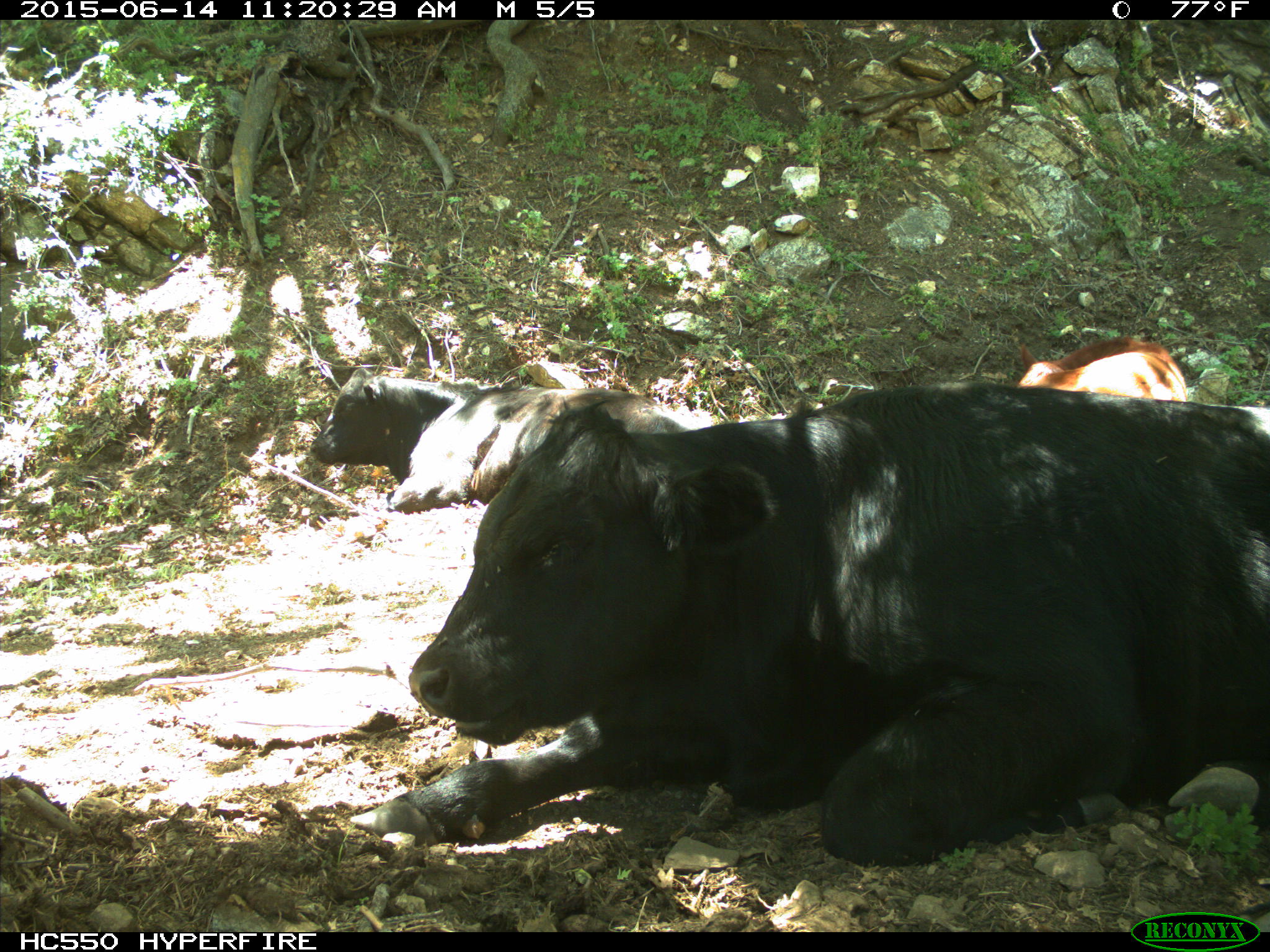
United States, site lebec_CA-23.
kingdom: Animalia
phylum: Chordata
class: Mammalia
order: Artiodactyla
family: Bovidae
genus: Bos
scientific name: Bos taurus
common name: domestic cow